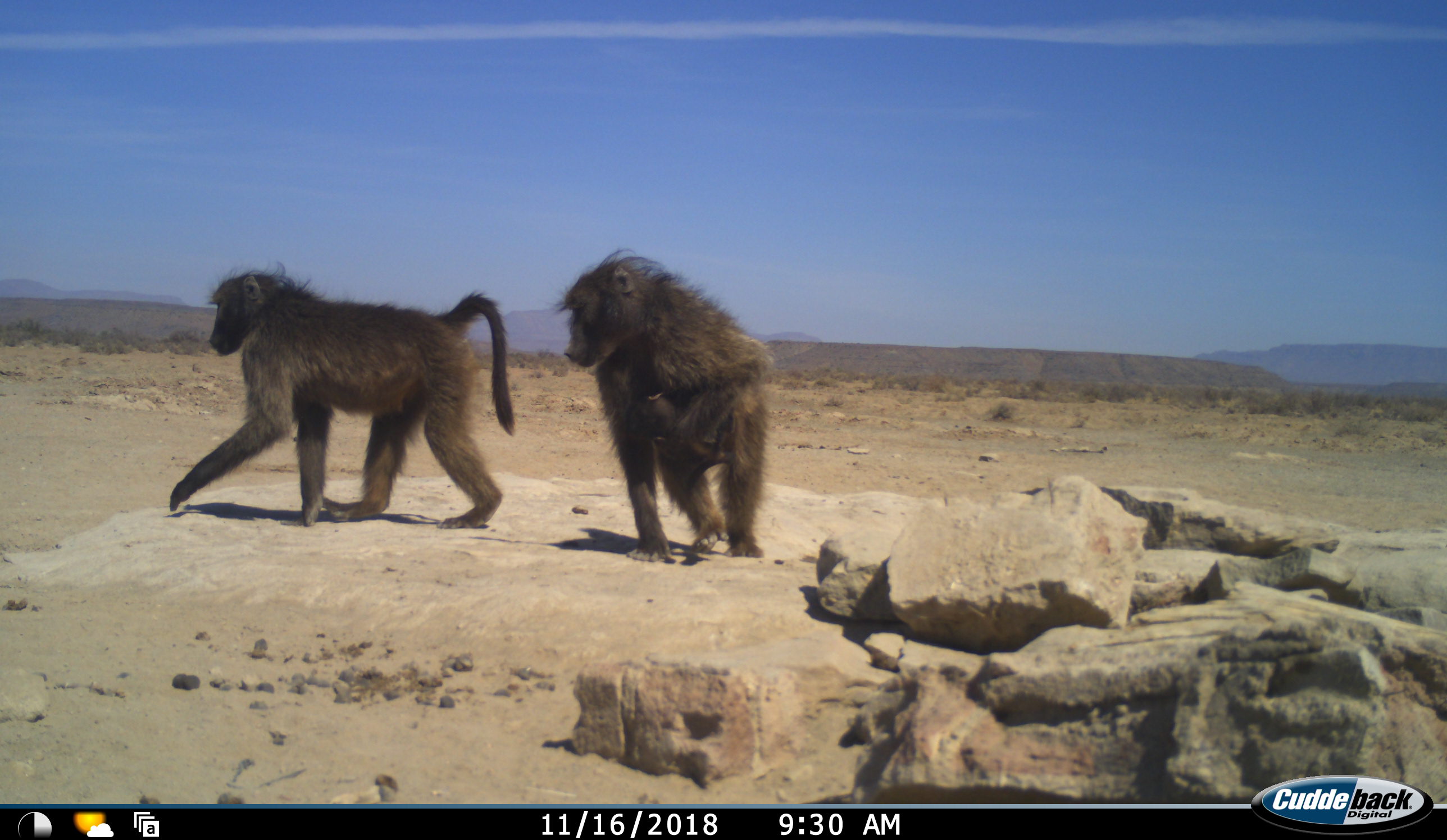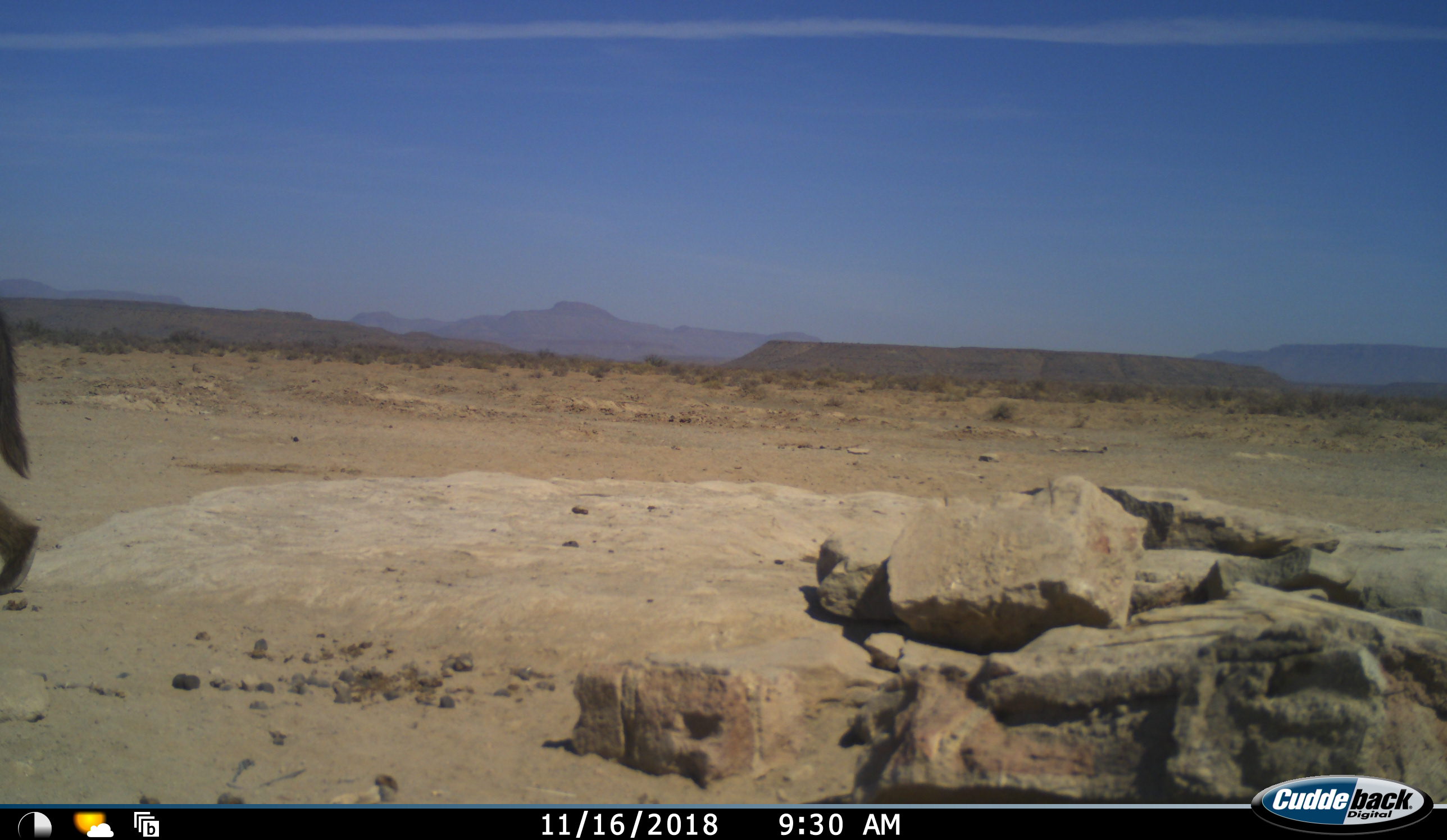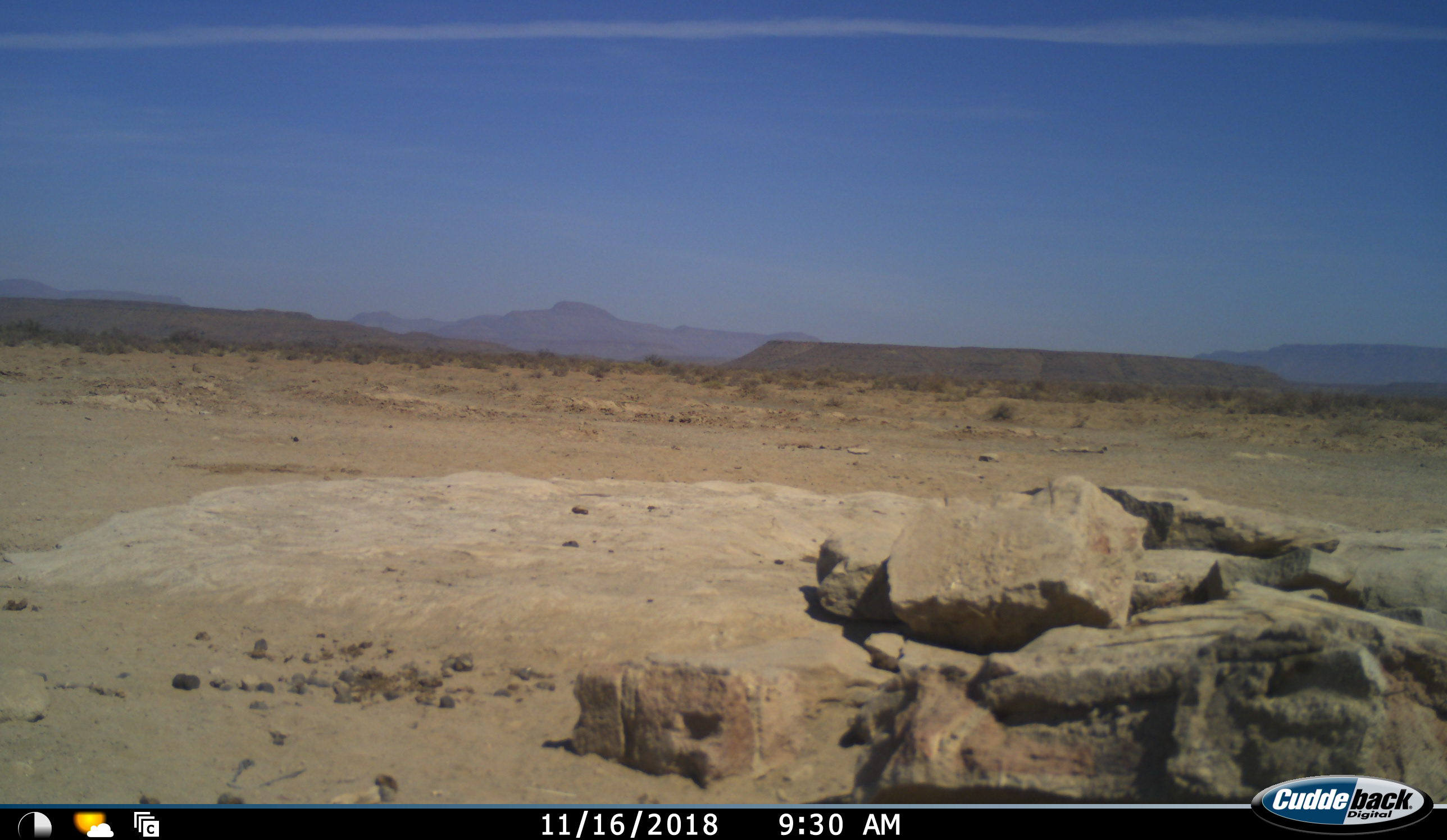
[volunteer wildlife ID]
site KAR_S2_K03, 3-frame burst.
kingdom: Animalia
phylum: Chordata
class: Mammalia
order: Primates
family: Cercopithecidae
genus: Papio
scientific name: Papio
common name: baboon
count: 2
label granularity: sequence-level